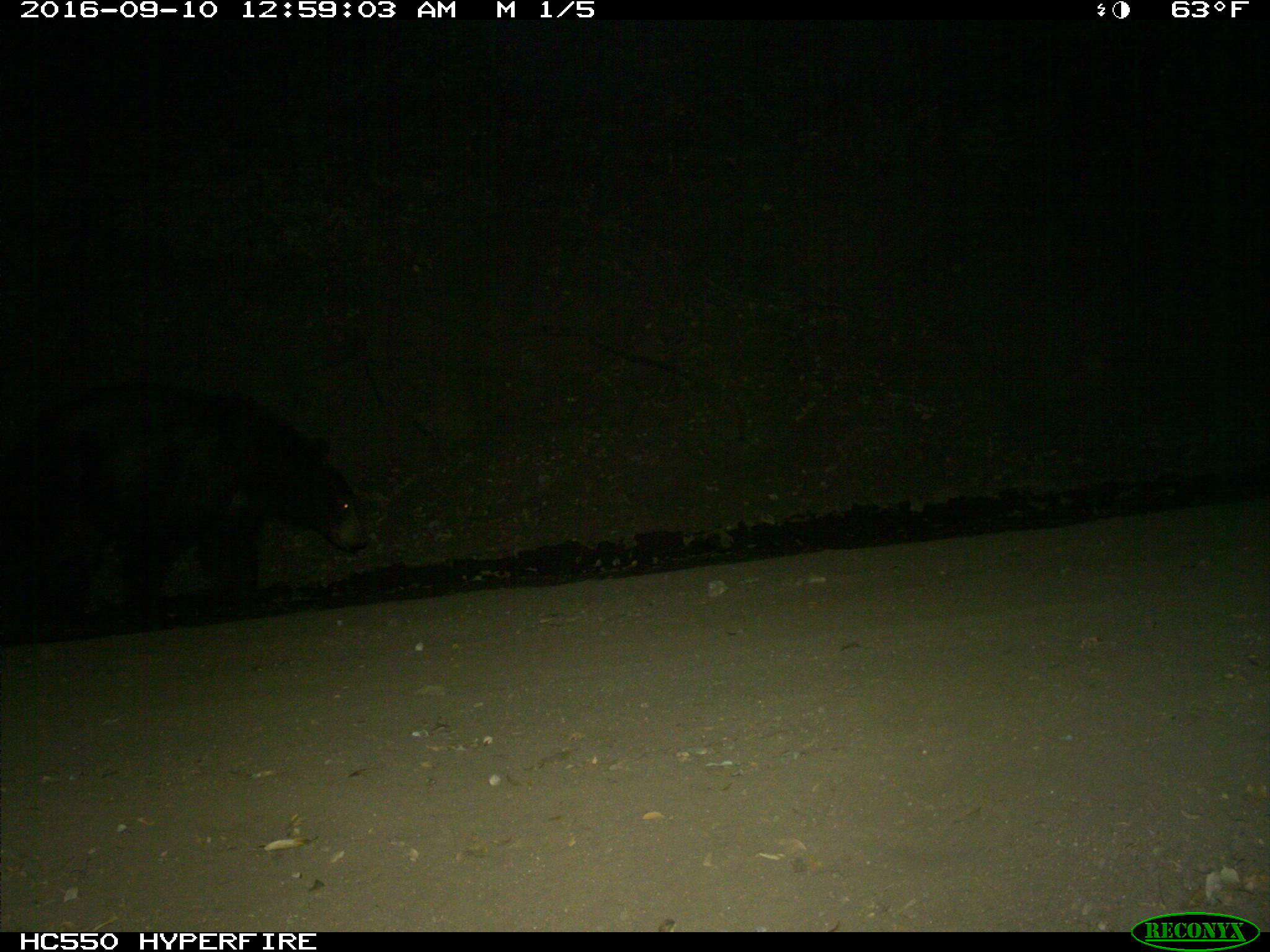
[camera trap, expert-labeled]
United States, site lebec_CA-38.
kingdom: Animalia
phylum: Chordata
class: Mammalia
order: Carnivora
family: Ursidae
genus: Ursus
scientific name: Ursus americanus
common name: american black bear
Ursus americanus (american black bear).